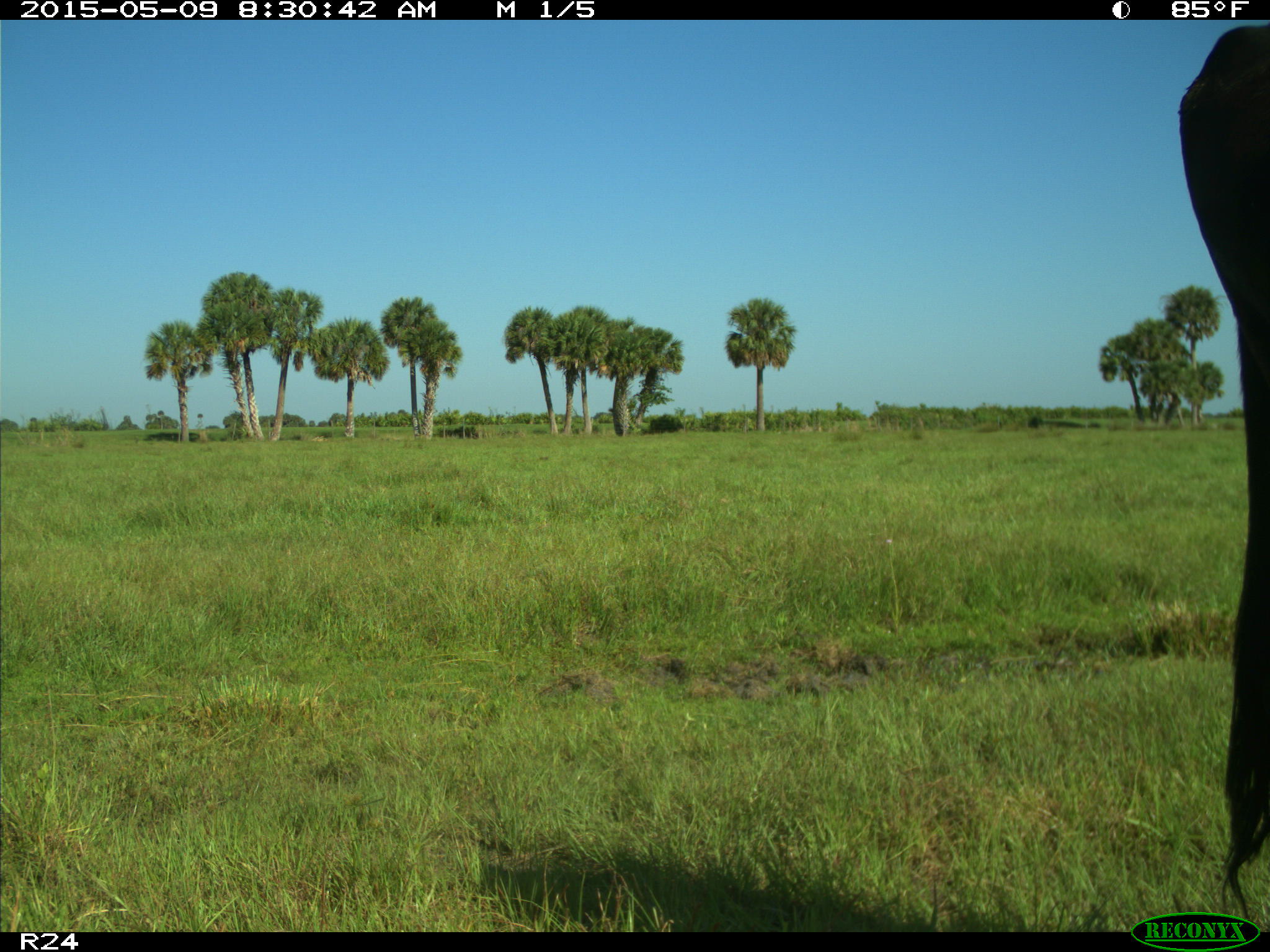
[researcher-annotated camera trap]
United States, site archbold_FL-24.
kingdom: Animalia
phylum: Chordata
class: Mammalia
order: Artiodactyla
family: Bovidae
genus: Bos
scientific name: Bos taurus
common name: domestic cow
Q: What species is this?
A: Bos taurus (domestic cow).